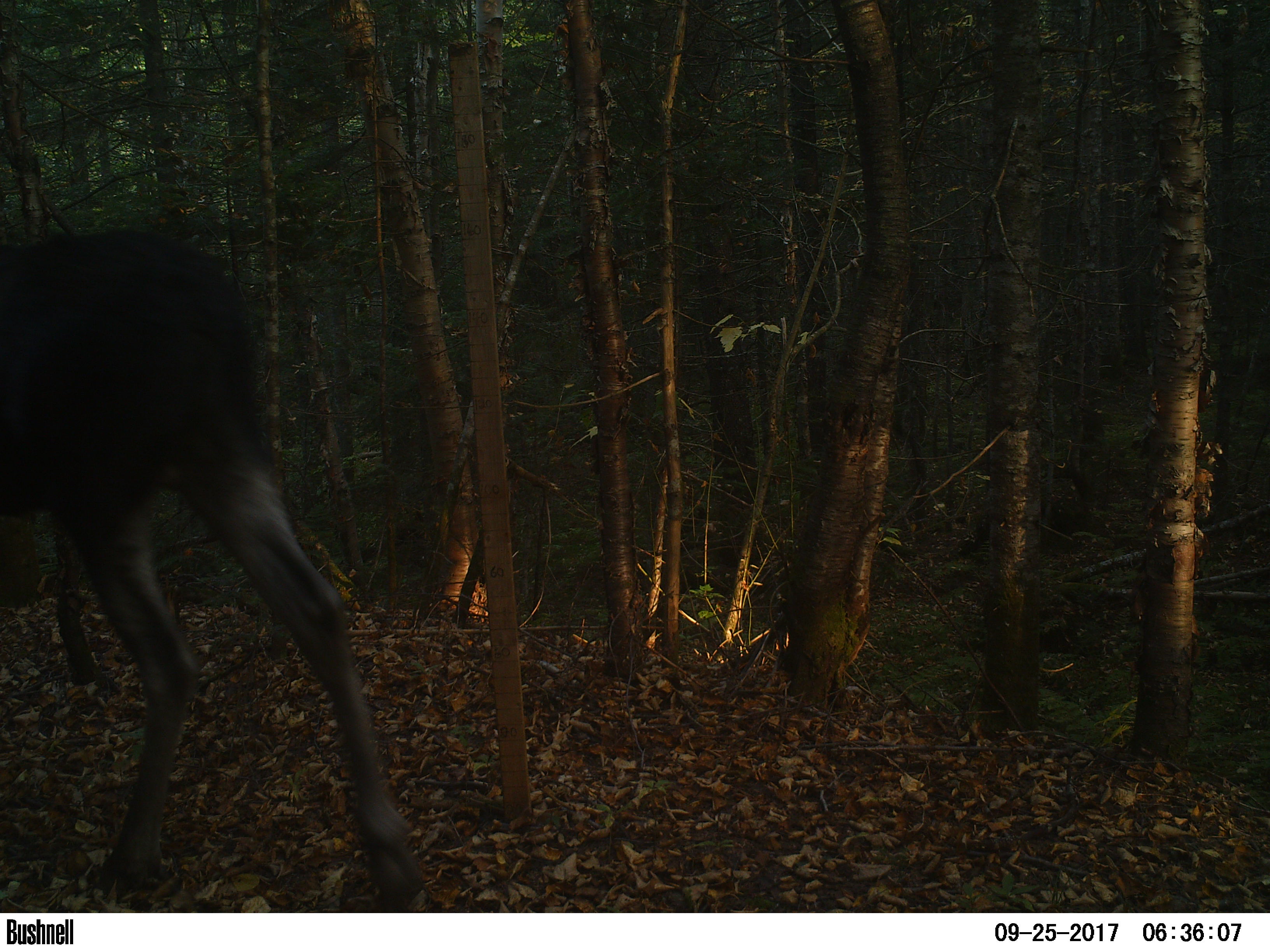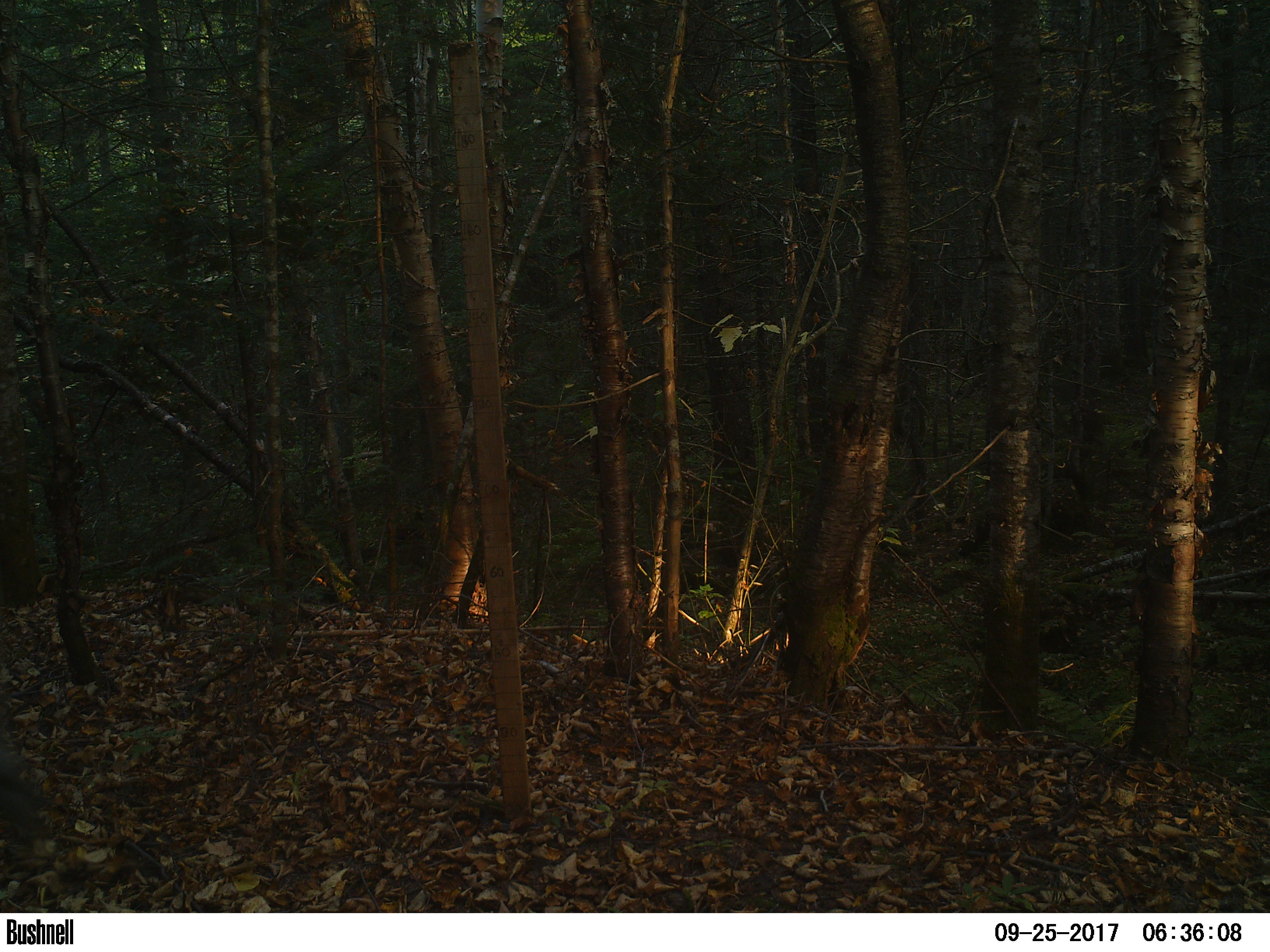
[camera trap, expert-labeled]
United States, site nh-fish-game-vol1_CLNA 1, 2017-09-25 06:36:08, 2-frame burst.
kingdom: Animalia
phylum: Chordata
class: Mammalia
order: Artiodactyla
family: Cervidae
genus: Alces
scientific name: Alces alces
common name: moose